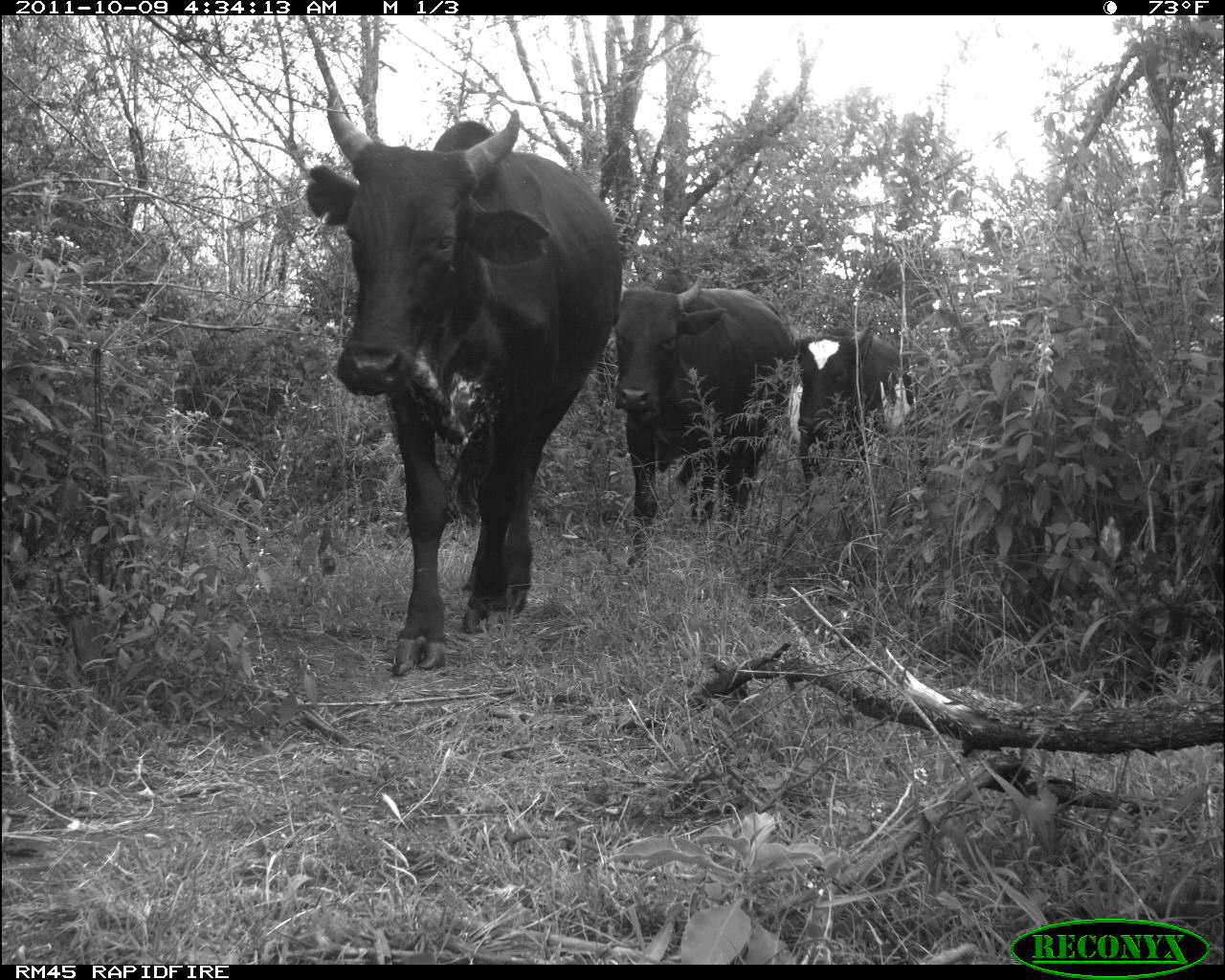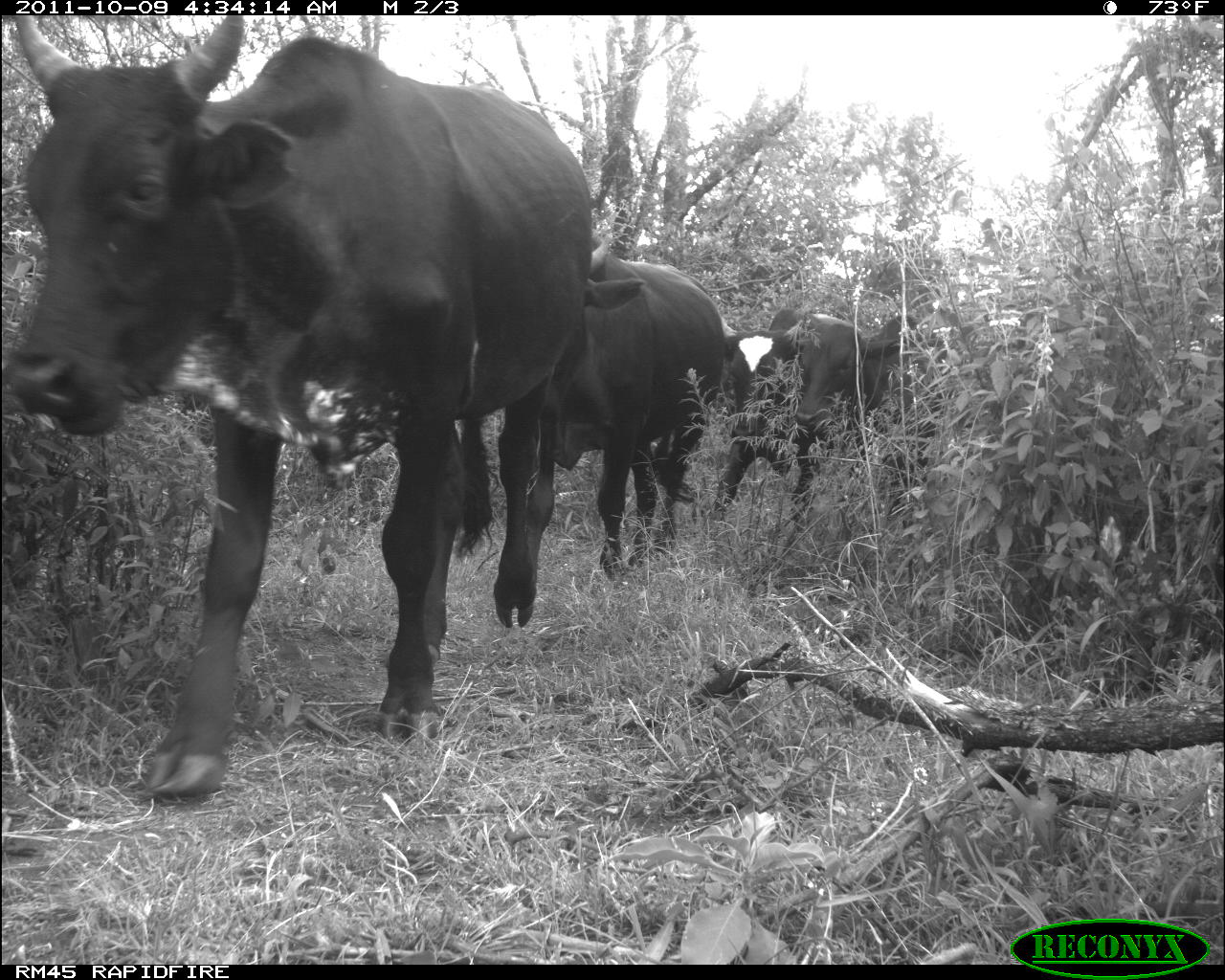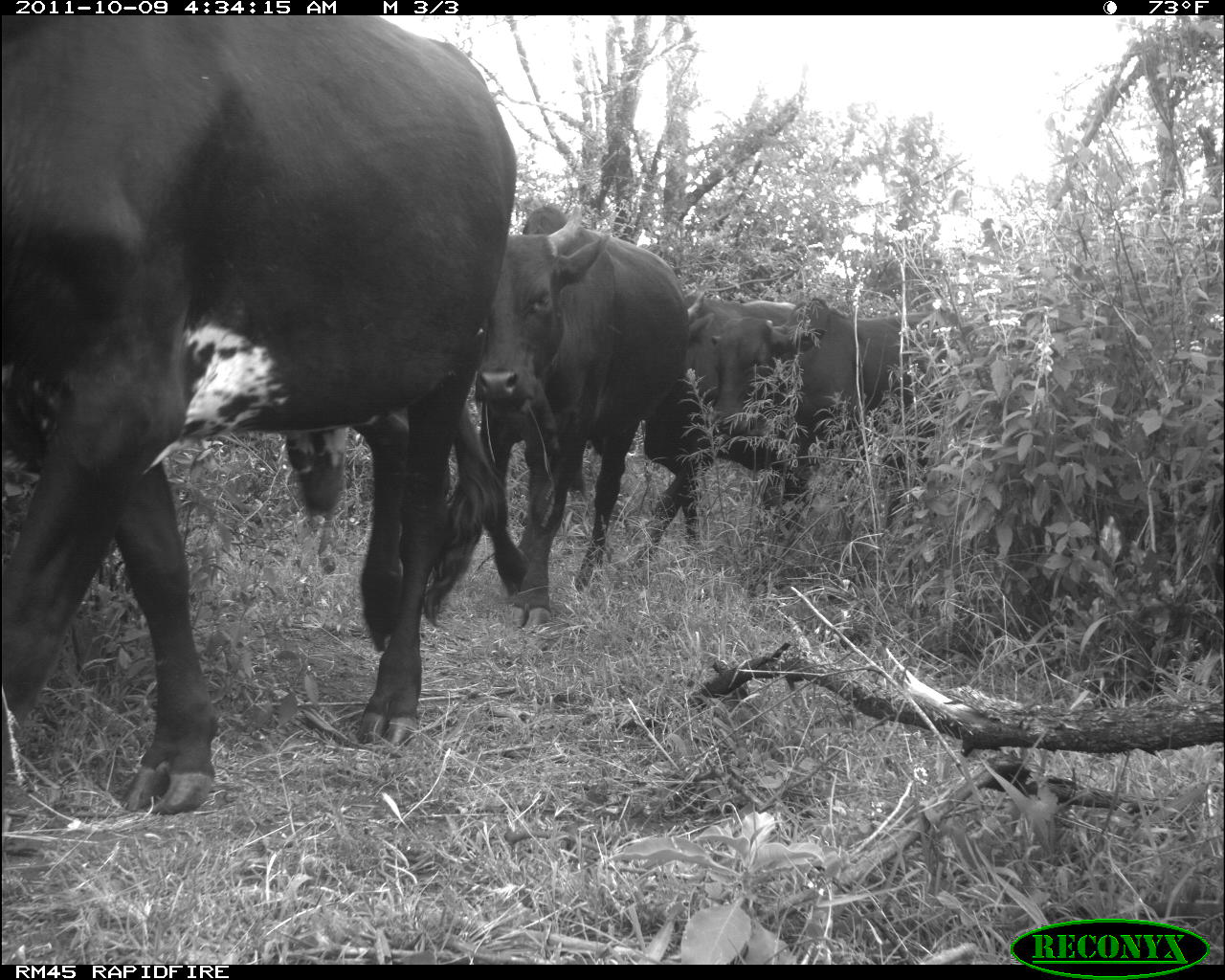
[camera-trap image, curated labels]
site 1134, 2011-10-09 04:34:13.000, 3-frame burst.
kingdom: Animalia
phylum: Chordata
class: Mammalia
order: Artiodactyla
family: Bovidae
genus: Bos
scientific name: Bos taurus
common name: domestic cattle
Bos taurus (domestic cattle), count 3.